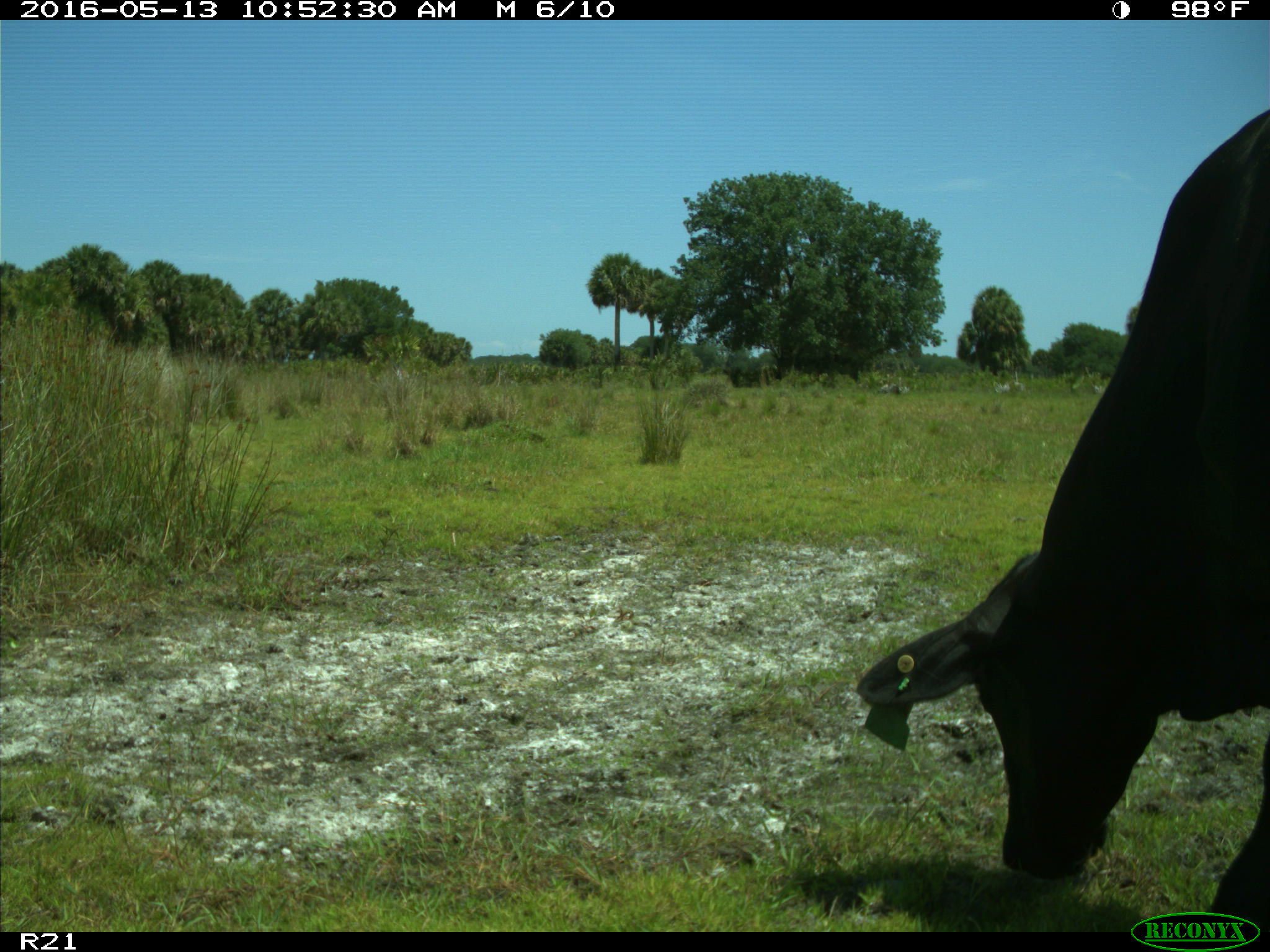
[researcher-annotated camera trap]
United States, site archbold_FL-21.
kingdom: Animalia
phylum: Chordata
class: Mammalia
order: Artiodactyla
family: Bovidae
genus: Bos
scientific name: Bos taurus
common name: domestic cow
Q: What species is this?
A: Bos taurus (domestic cow).